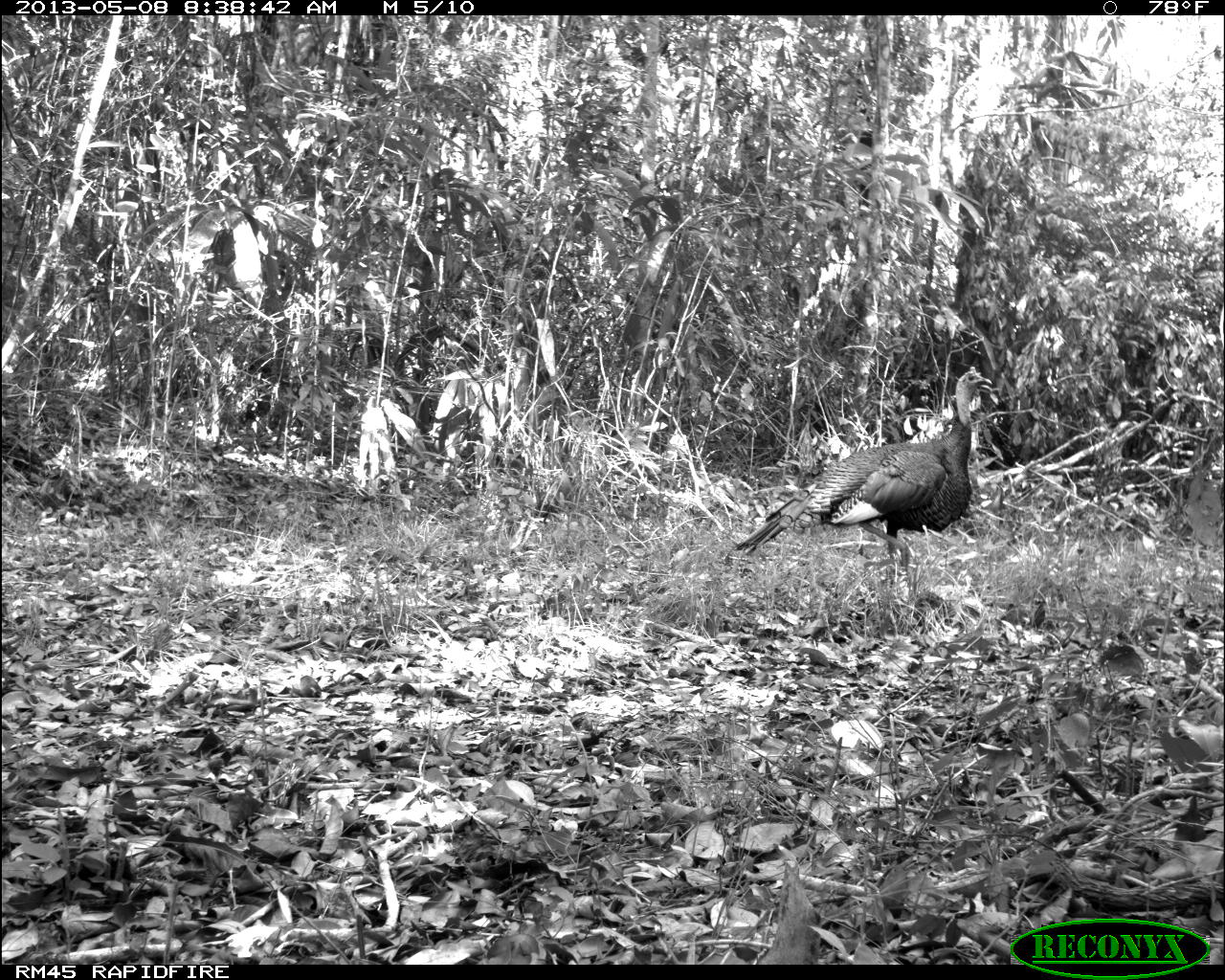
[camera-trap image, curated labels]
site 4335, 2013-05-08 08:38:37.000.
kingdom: Animalia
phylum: Chordata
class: Aves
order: Galliformes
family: Phasianidae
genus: Meleagris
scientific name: Meleagris ocellata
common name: ocellated turkey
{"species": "Meleagris ocellata (ocellated turkey)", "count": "1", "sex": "male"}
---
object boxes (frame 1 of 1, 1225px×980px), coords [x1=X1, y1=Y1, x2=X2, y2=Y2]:
meleagris ocellata: [x1=733, y1=364, x2=993, y2=567]